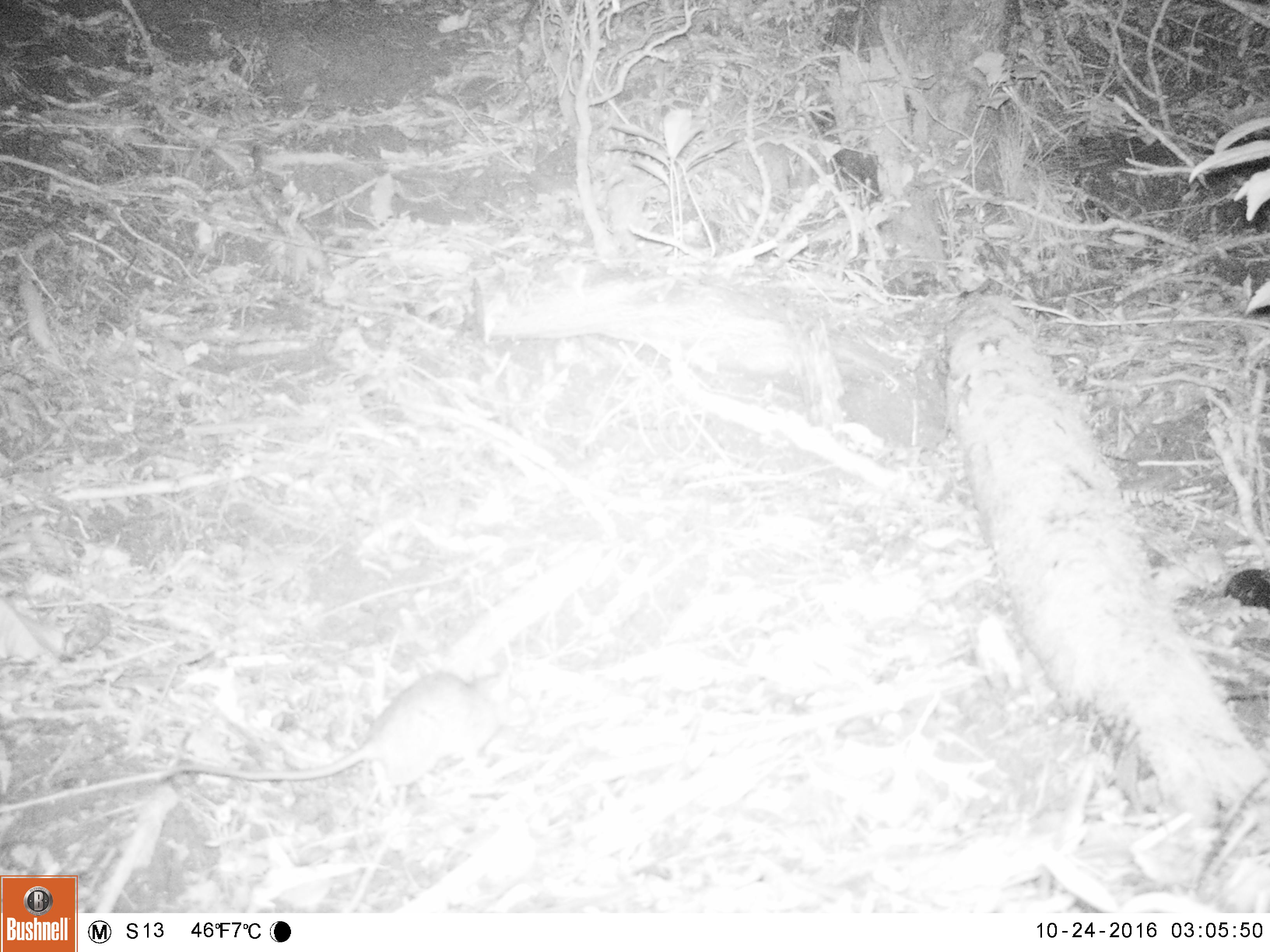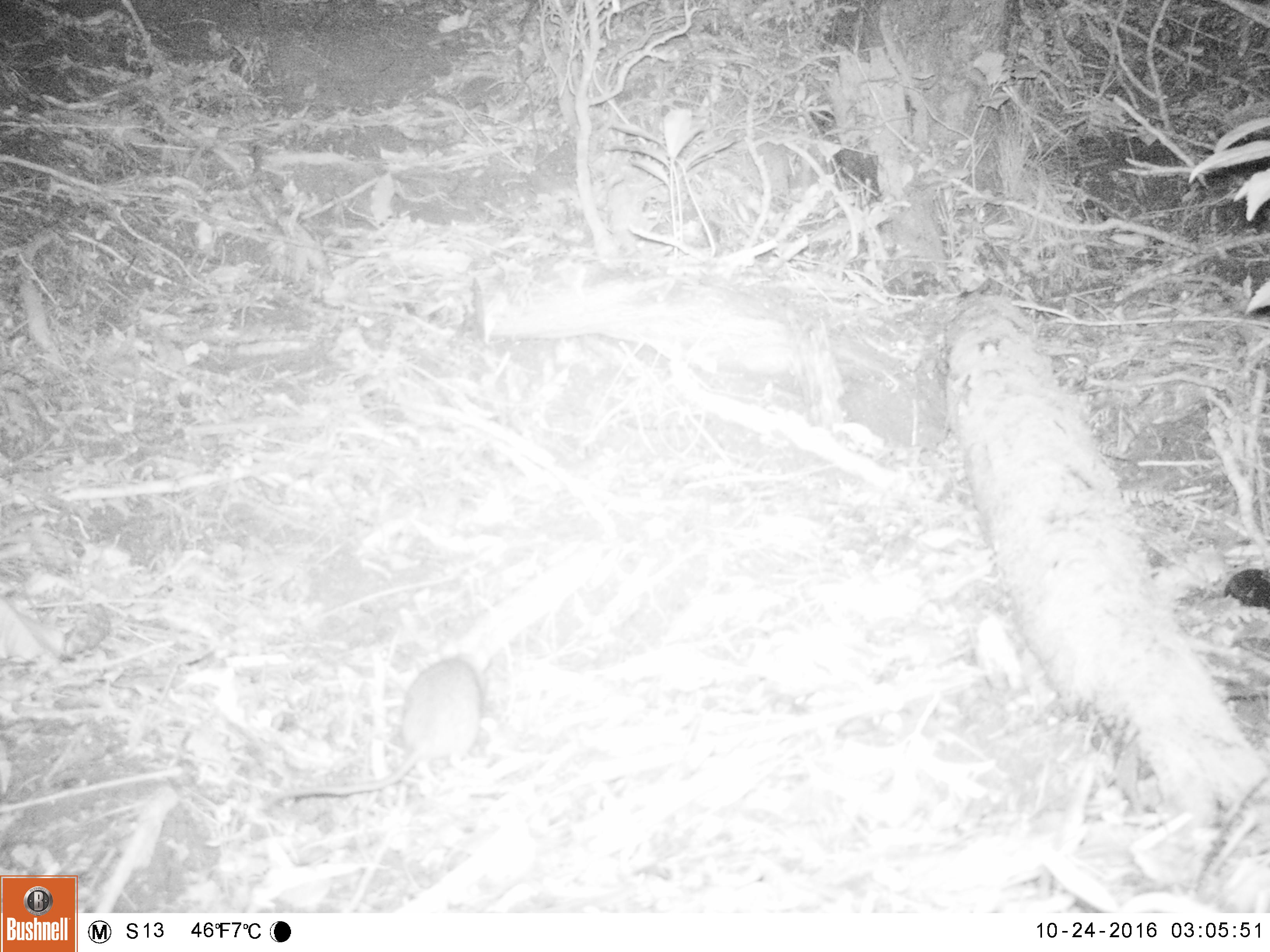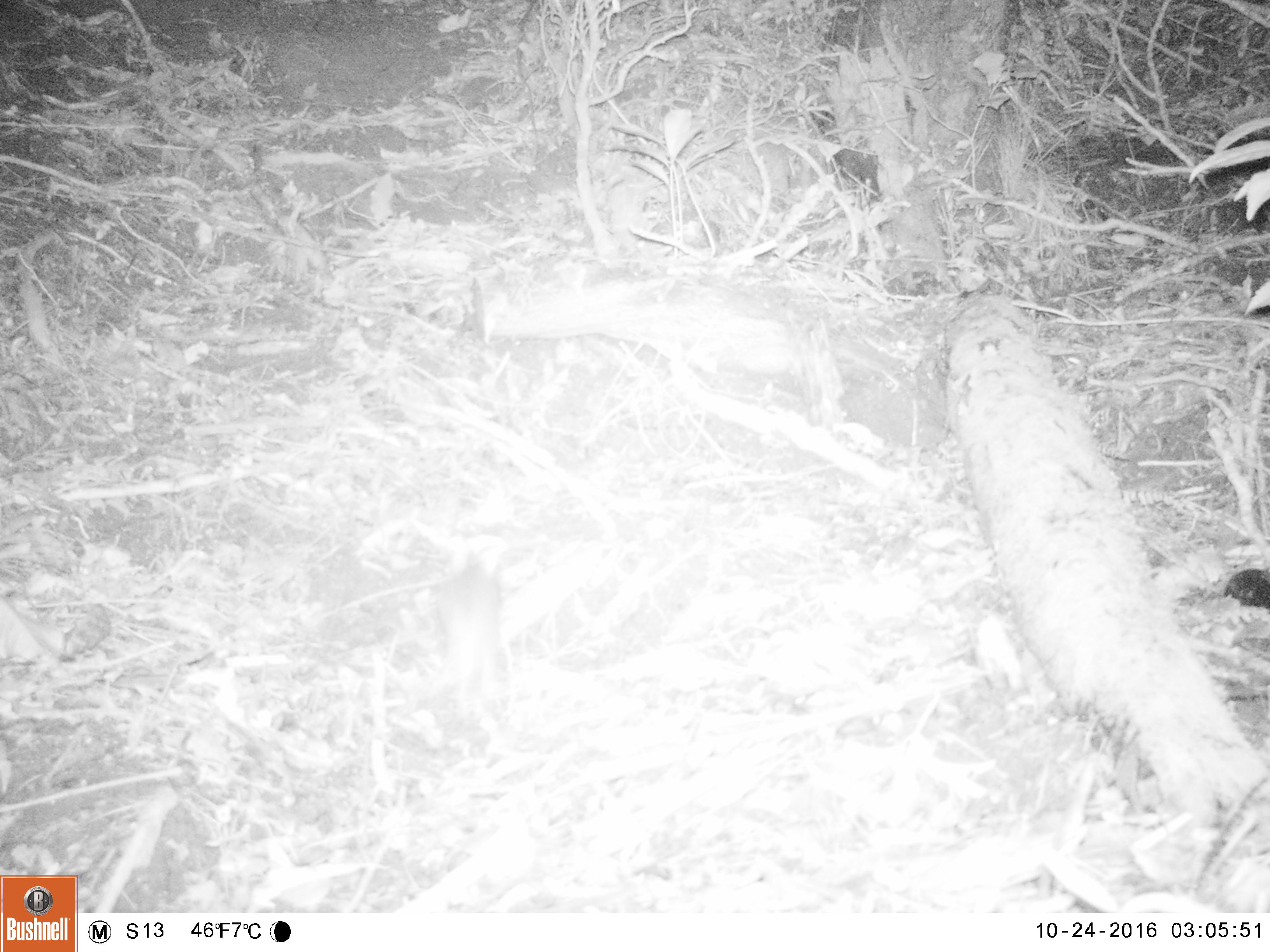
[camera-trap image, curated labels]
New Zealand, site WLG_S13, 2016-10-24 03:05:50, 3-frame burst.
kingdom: Animalia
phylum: Chordata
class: Mammalia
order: Rodentia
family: Muridae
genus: Rattus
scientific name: Rattus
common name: rat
Rat (Rattus).